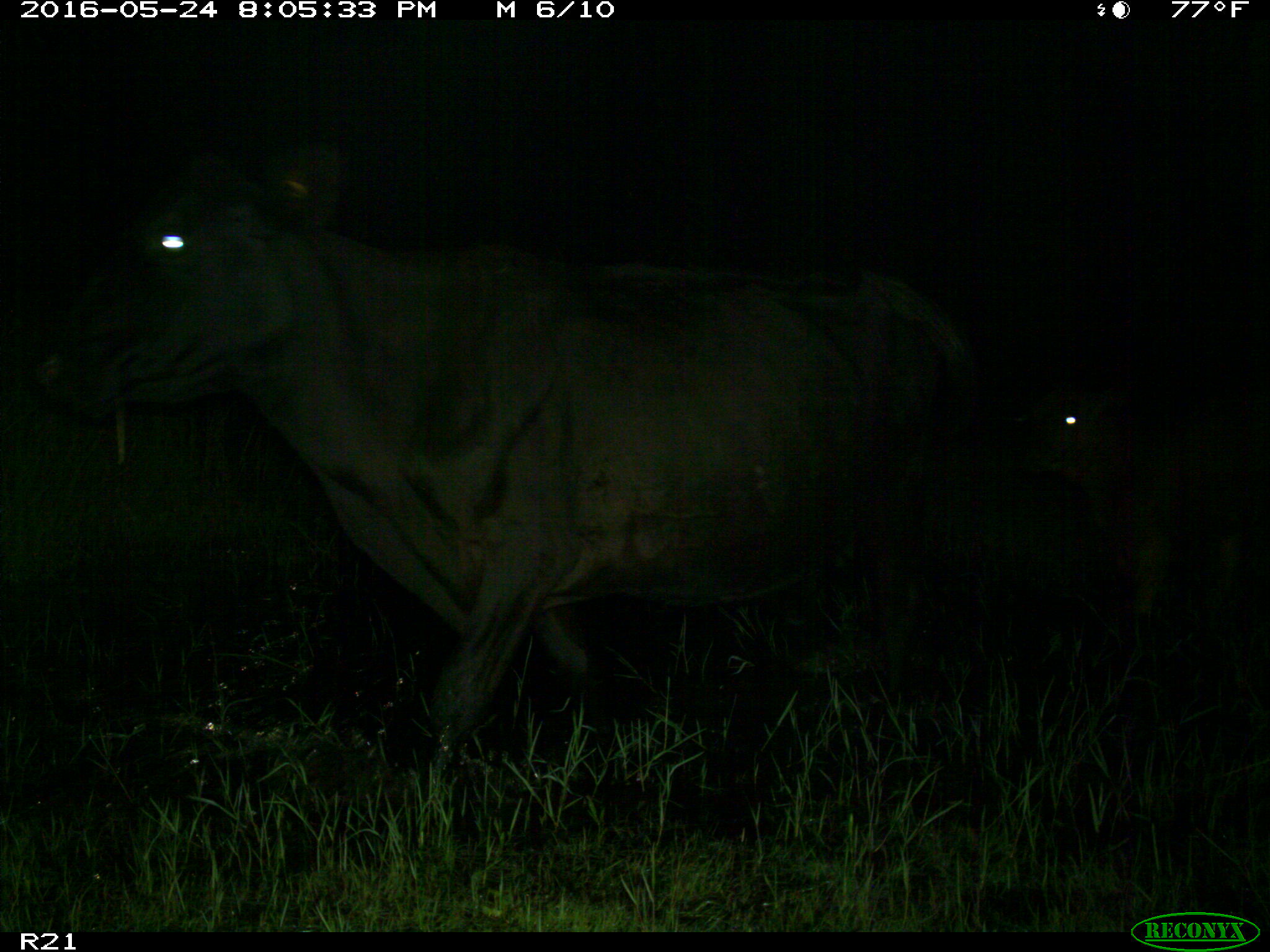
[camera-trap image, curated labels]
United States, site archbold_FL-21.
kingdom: Animalia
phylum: Chordata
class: Mammalia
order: Artiodactyla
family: Bovidae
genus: Bos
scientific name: Bos taurus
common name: domestic cow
Bos taurus (domestic cow).